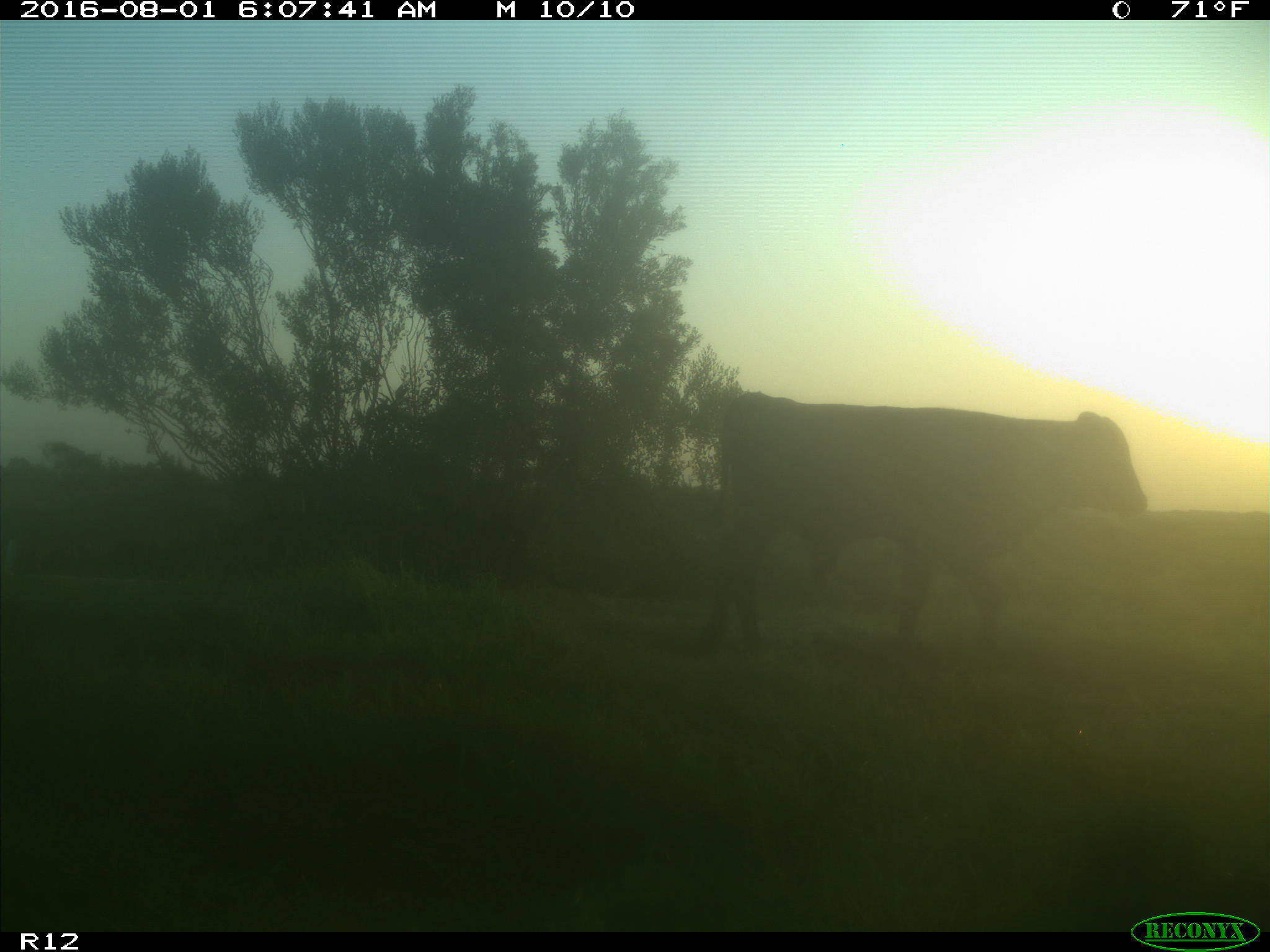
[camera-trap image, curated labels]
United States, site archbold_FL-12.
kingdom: Animalia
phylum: Chordata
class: Mammalia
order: Artiodactyla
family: Bovidae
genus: Bos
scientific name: Bos taurus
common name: domestic cow